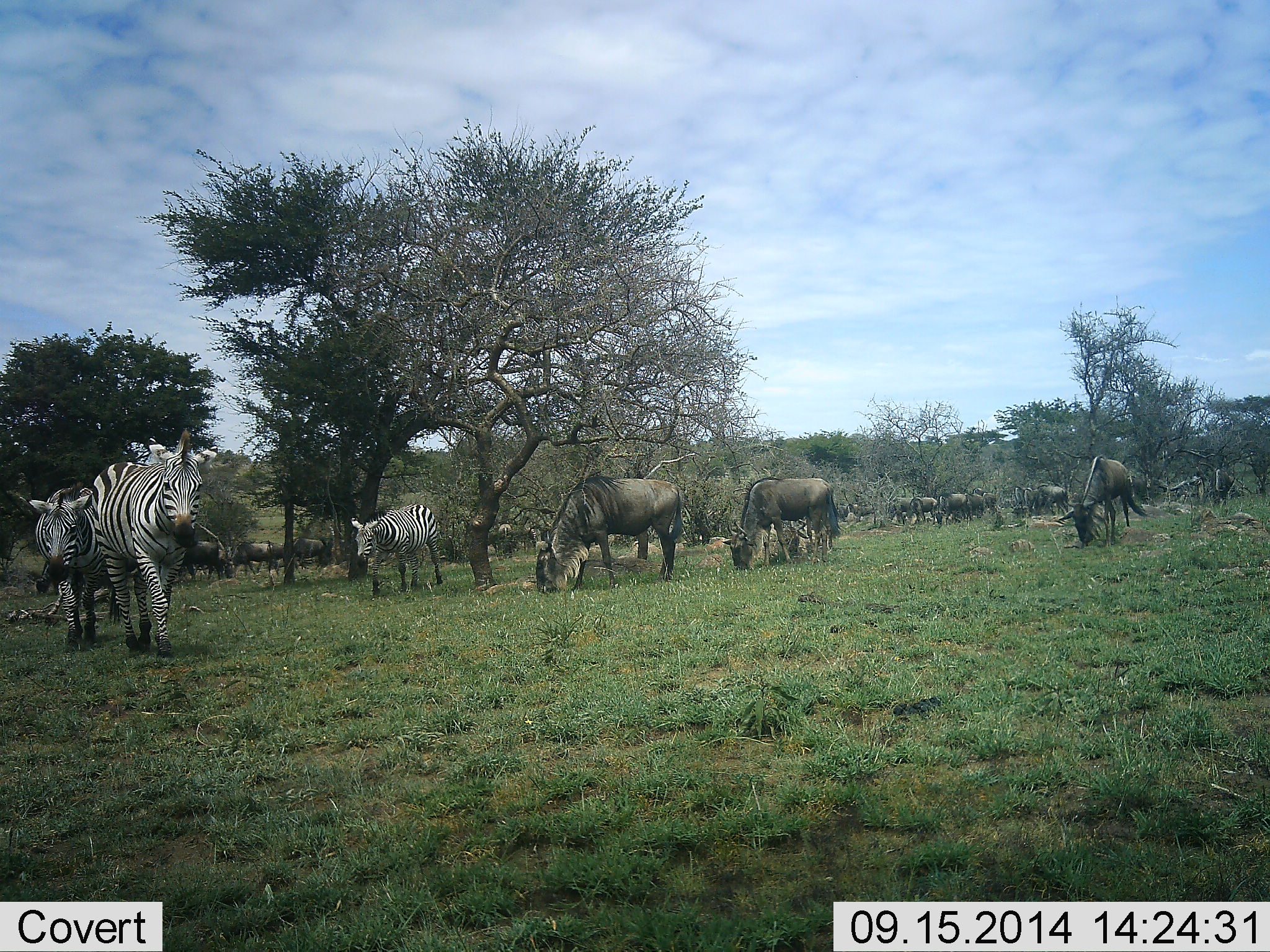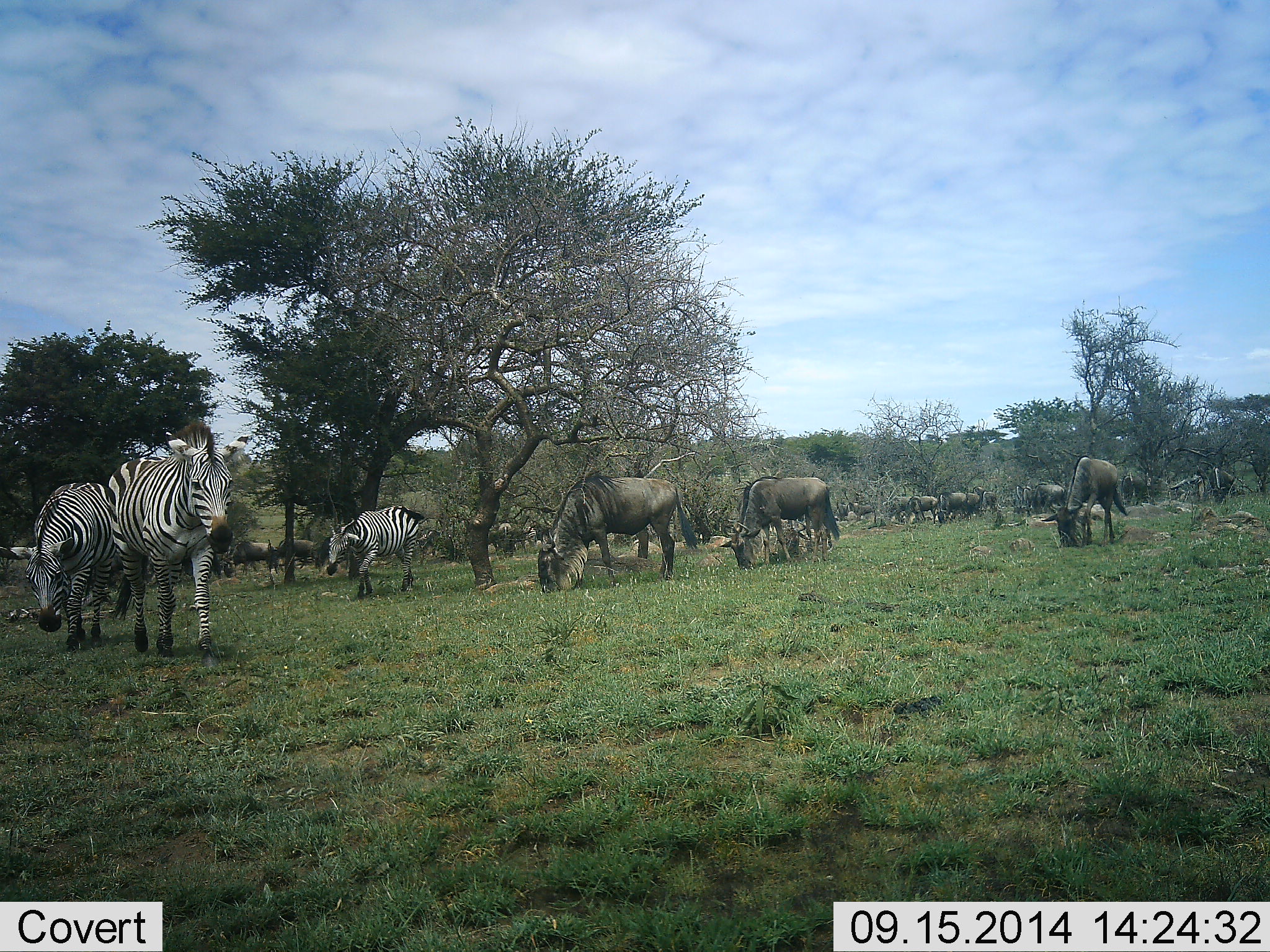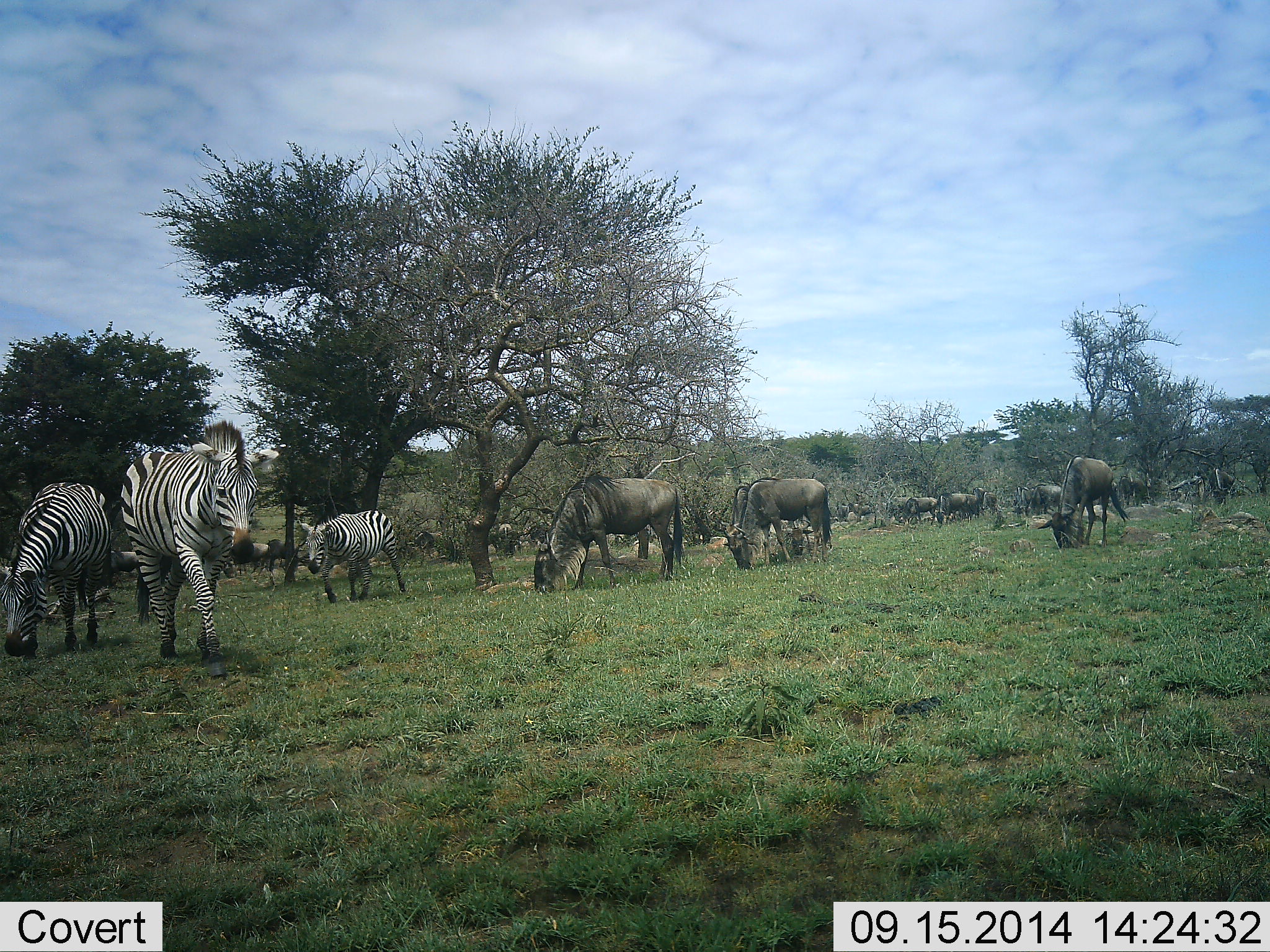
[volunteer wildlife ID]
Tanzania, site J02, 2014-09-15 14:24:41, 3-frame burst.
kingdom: Animalia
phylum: Chordata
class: Mammalia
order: Artiodactyla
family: Bovidae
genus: Connochaetes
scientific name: Connochaetes taurinus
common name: blue wildebeest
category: wildebeest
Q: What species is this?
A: Wildebeest (blue wildebeest) (Connochaetes taurinus).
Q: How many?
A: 11-50.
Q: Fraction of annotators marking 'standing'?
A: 40%.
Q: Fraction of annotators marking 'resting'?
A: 10%.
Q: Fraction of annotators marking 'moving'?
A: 30%.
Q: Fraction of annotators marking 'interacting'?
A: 10%.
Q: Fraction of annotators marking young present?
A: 0%.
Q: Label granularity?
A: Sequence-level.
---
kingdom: Animalia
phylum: Chordata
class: Mammalia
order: Perissodactyla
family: Equidae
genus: Equus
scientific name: Equus quagga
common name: plains zebra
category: zebra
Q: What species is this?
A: Zebra (plains zebra) (Equus quagga).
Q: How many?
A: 3.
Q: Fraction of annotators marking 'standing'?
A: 0%.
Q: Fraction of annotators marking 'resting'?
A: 0%.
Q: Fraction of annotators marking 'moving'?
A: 100%.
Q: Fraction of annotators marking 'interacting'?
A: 0%.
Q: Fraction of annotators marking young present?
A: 0%.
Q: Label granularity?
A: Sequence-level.